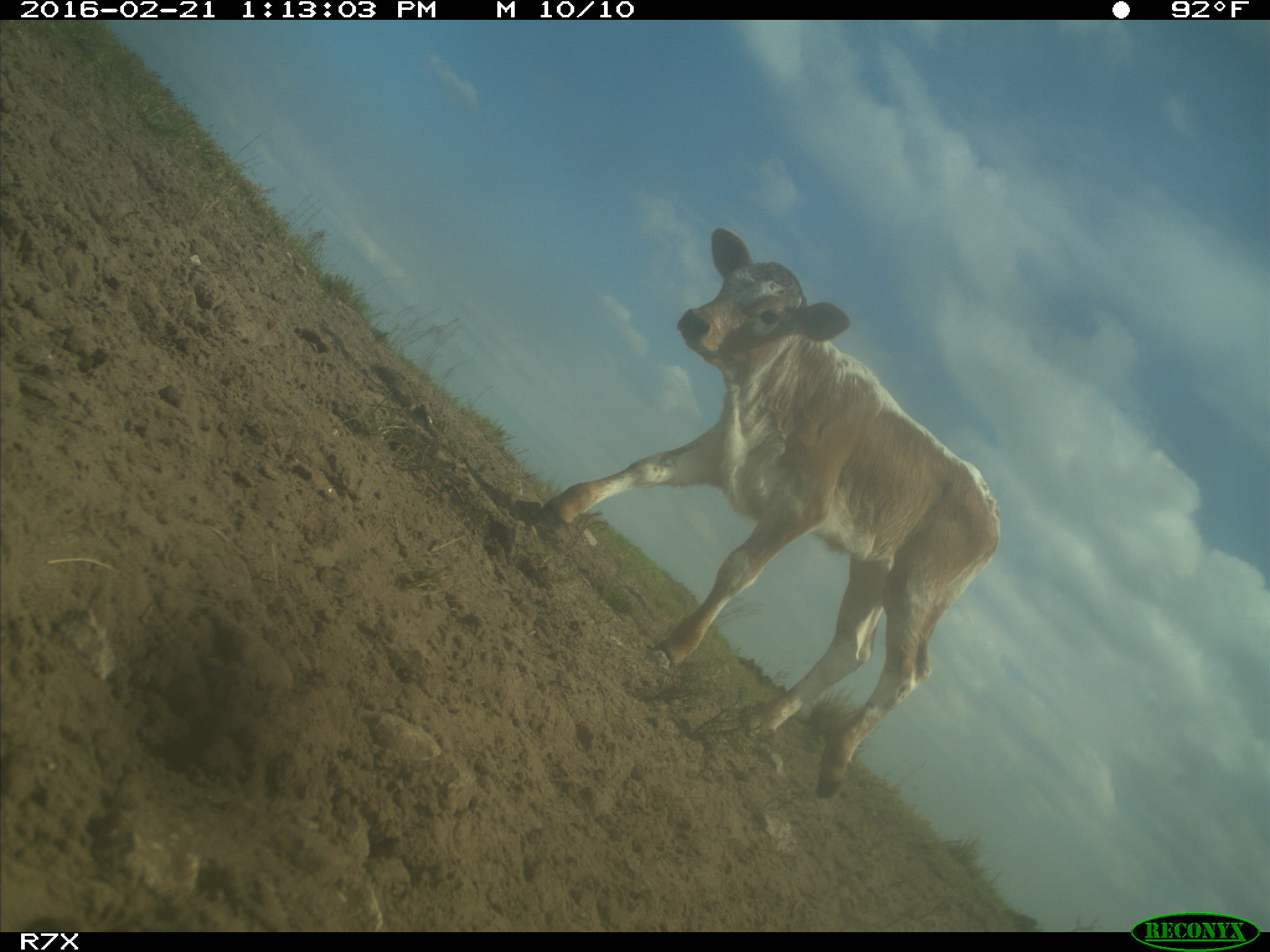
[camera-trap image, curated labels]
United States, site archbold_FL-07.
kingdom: Animalia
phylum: Chordata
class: Mammalia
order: Artiodactyla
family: Bovidae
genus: Bos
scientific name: Bos taurus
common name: domestic cow